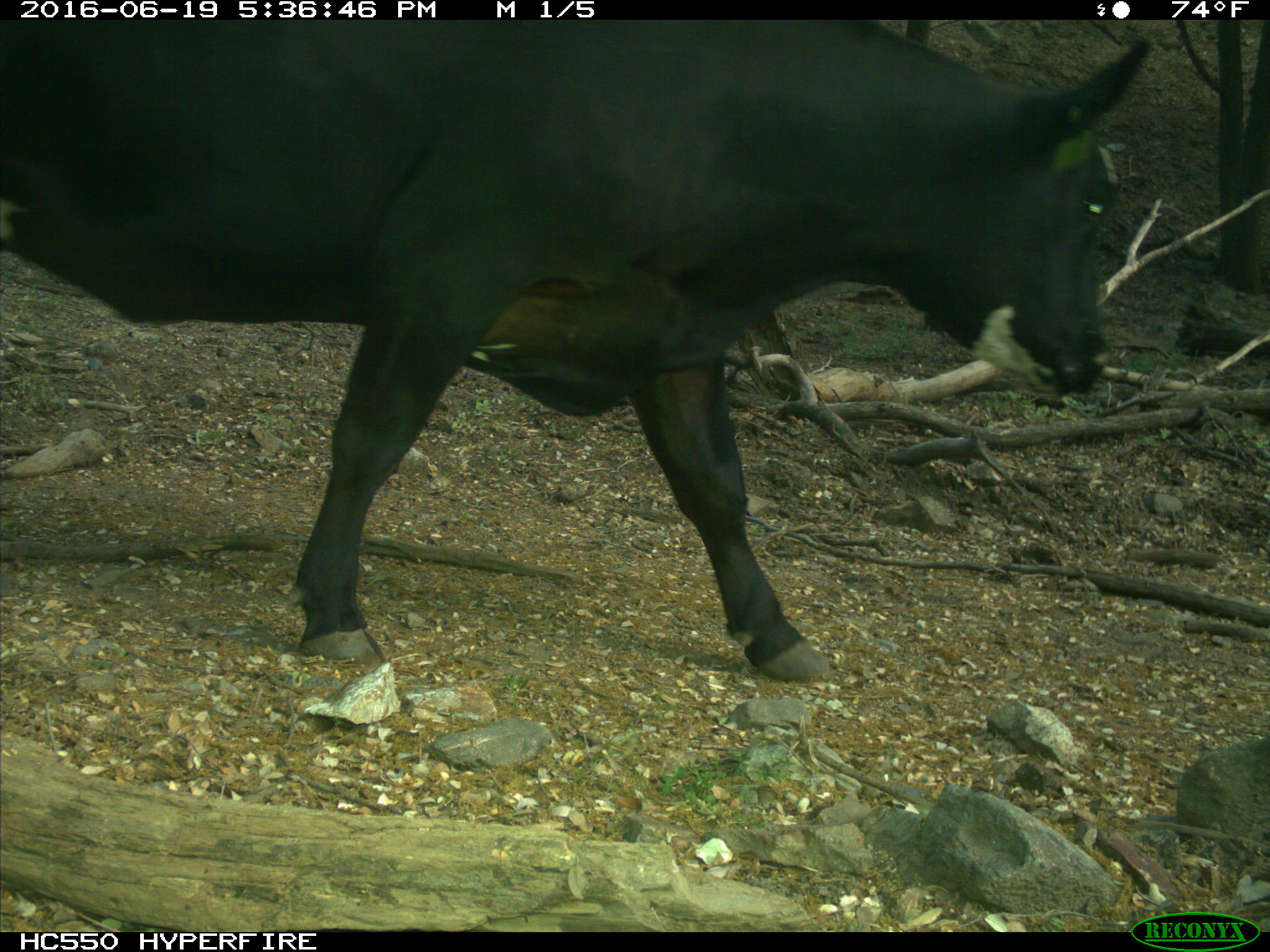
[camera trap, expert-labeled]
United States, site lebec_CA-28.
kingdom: Animalia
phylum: Chordata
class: Mammalia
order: Artiodactyla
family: Bovidae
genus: Bos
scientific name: Bos taurus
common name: domestic cow